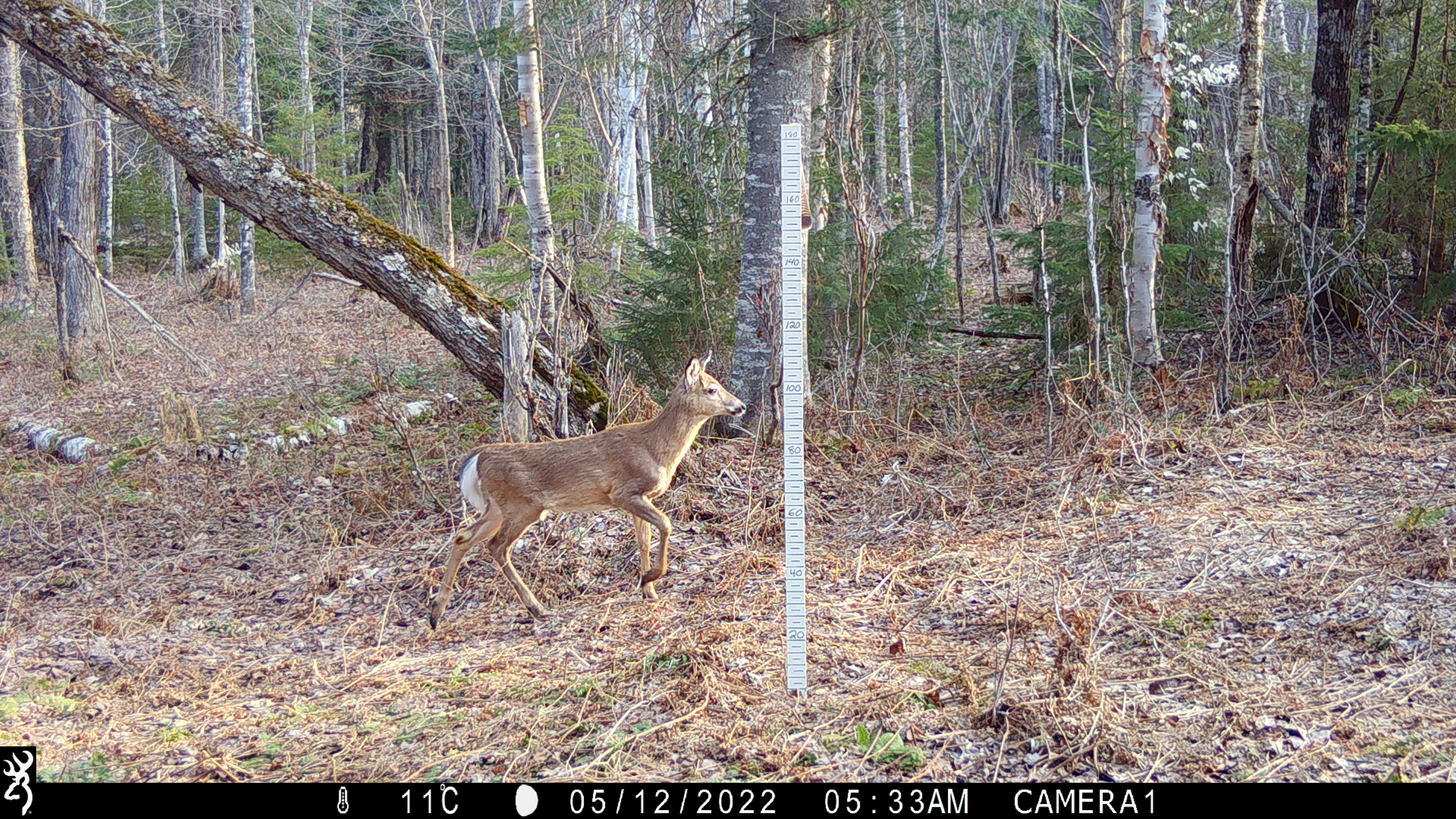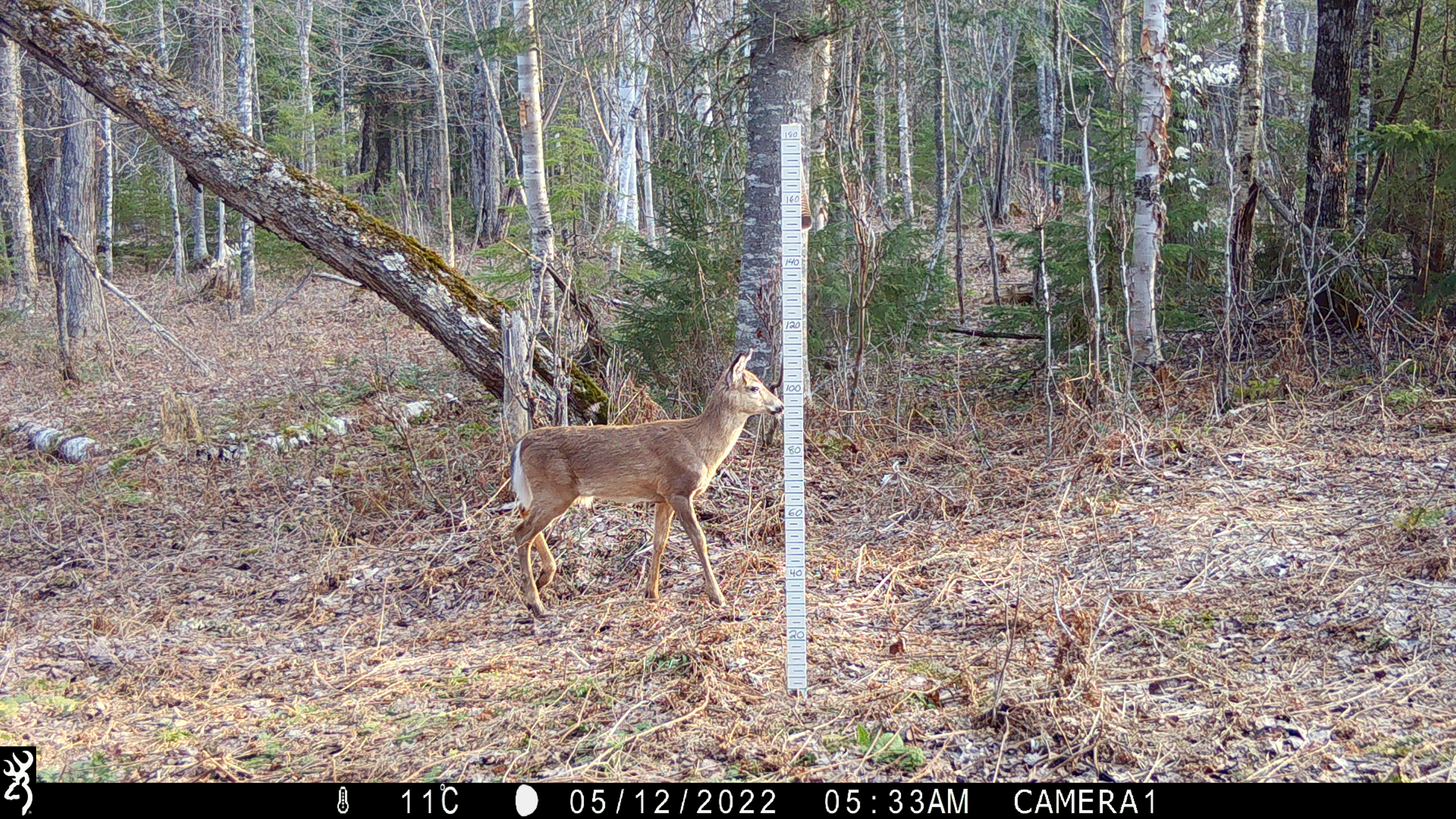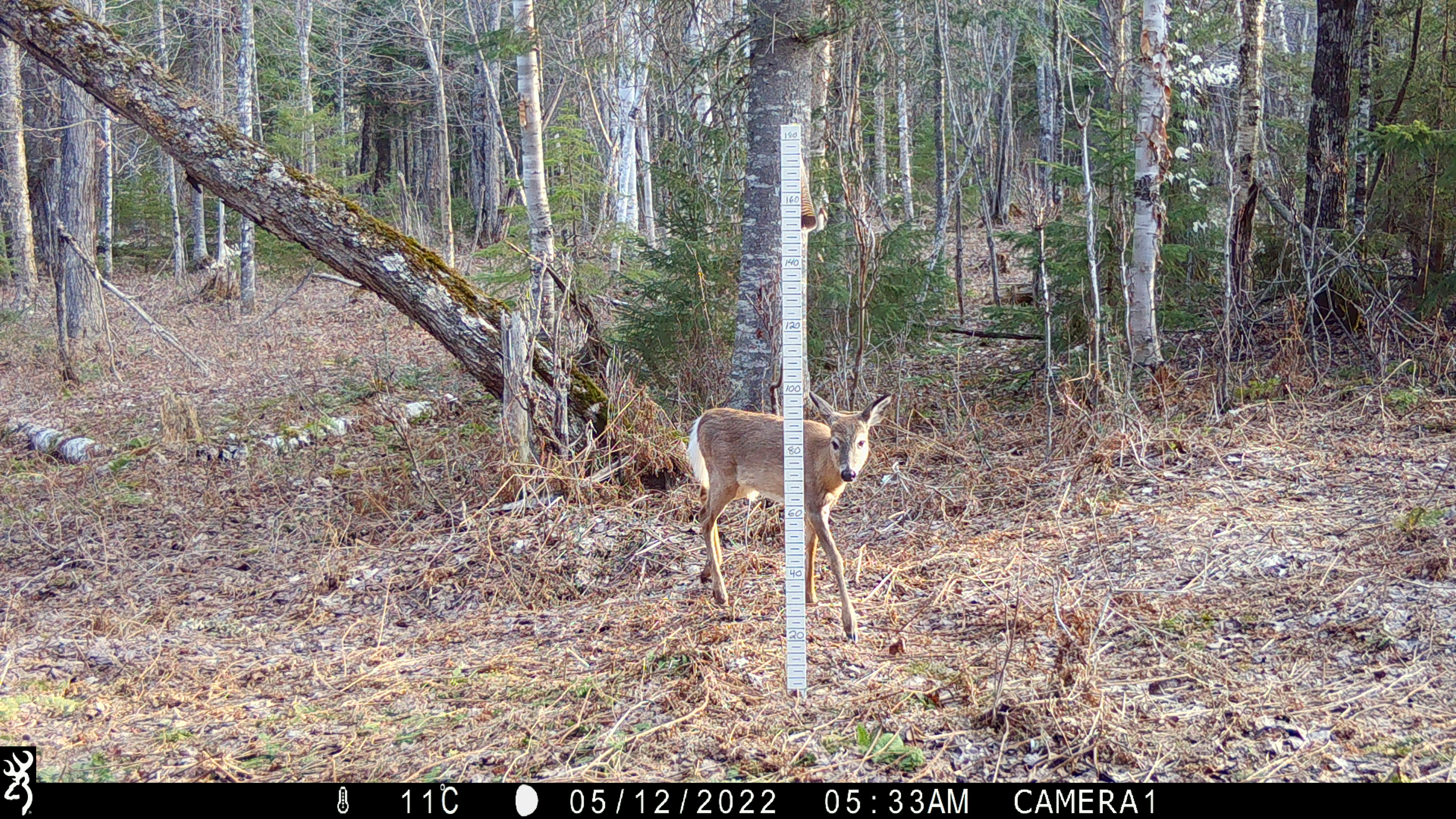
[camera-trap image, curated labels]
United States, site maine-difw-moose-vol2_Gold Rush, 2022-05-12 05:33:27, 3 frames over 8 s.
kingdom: Animalia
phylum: Chordata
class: Mammalia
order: Artiodactyla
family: Cervidae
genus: Odocoileus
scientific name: Odocoileus virginianus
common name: white-tailed deer